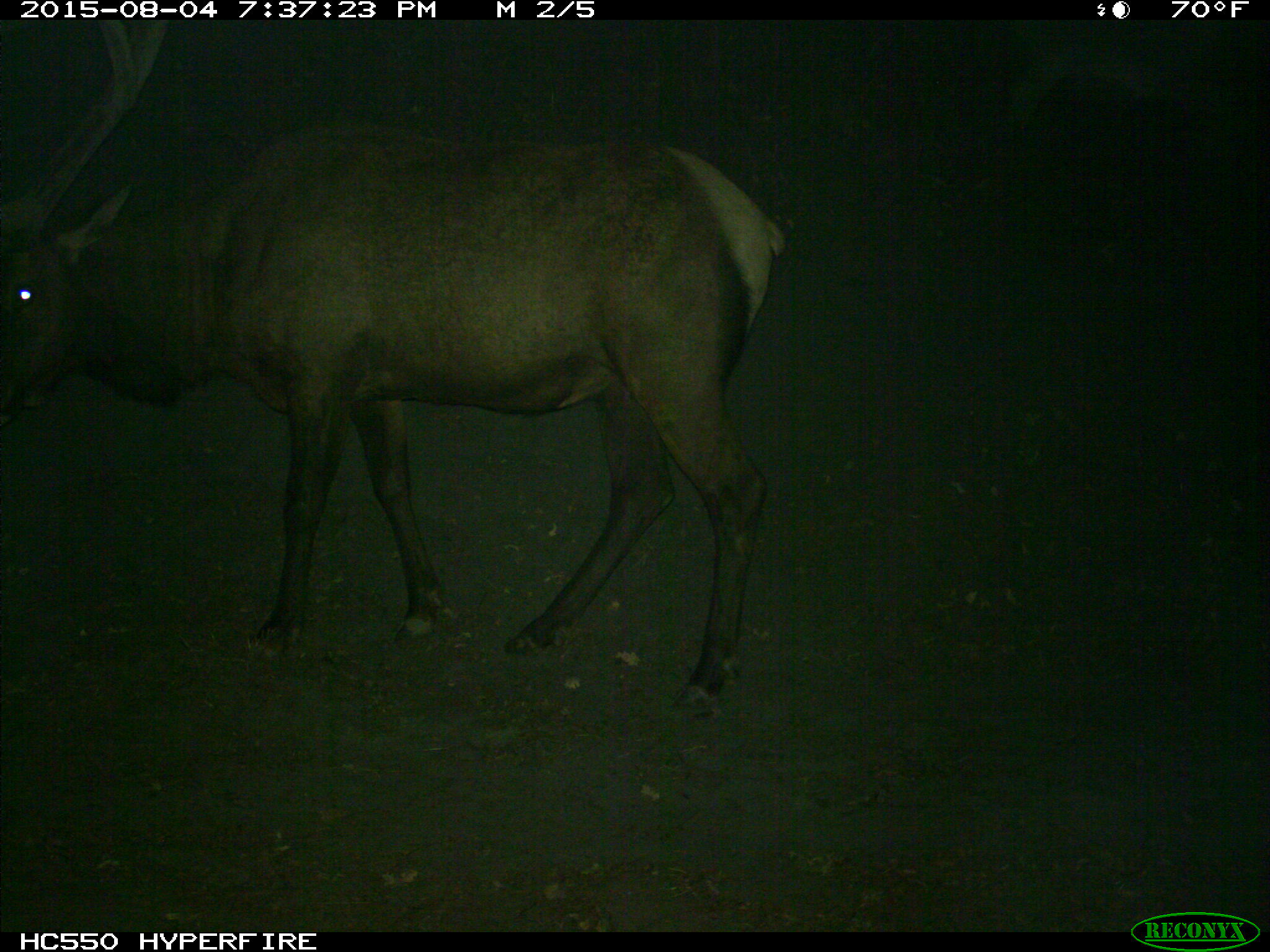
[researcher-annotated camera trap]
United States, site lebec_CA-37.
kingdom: Animalia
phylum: Chordata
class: Mammalia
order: Artiodactyla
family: Cervidae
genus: Cervus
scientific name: Cervus canadensis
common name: elk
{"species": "Cervus canadensis (elk)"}